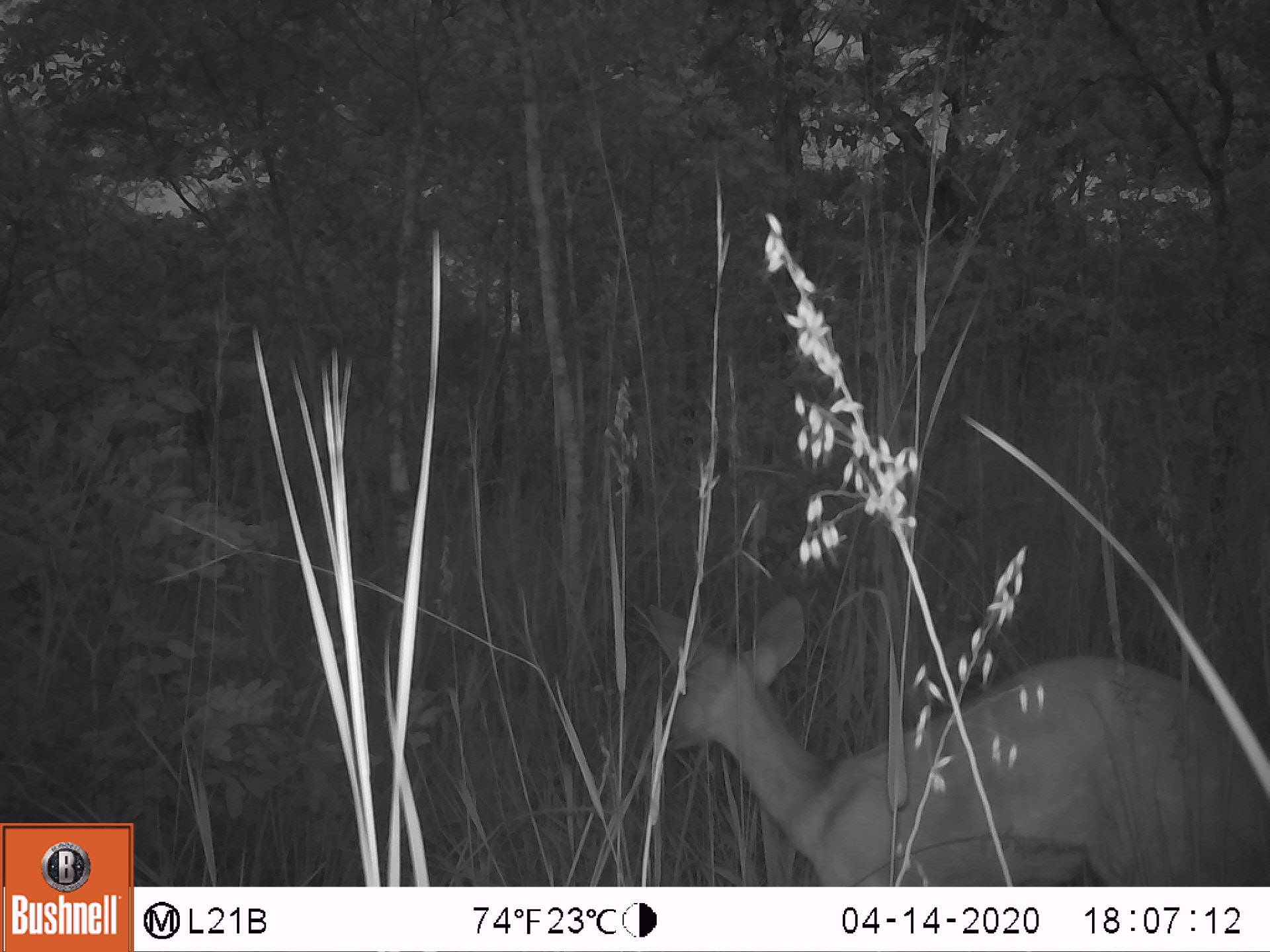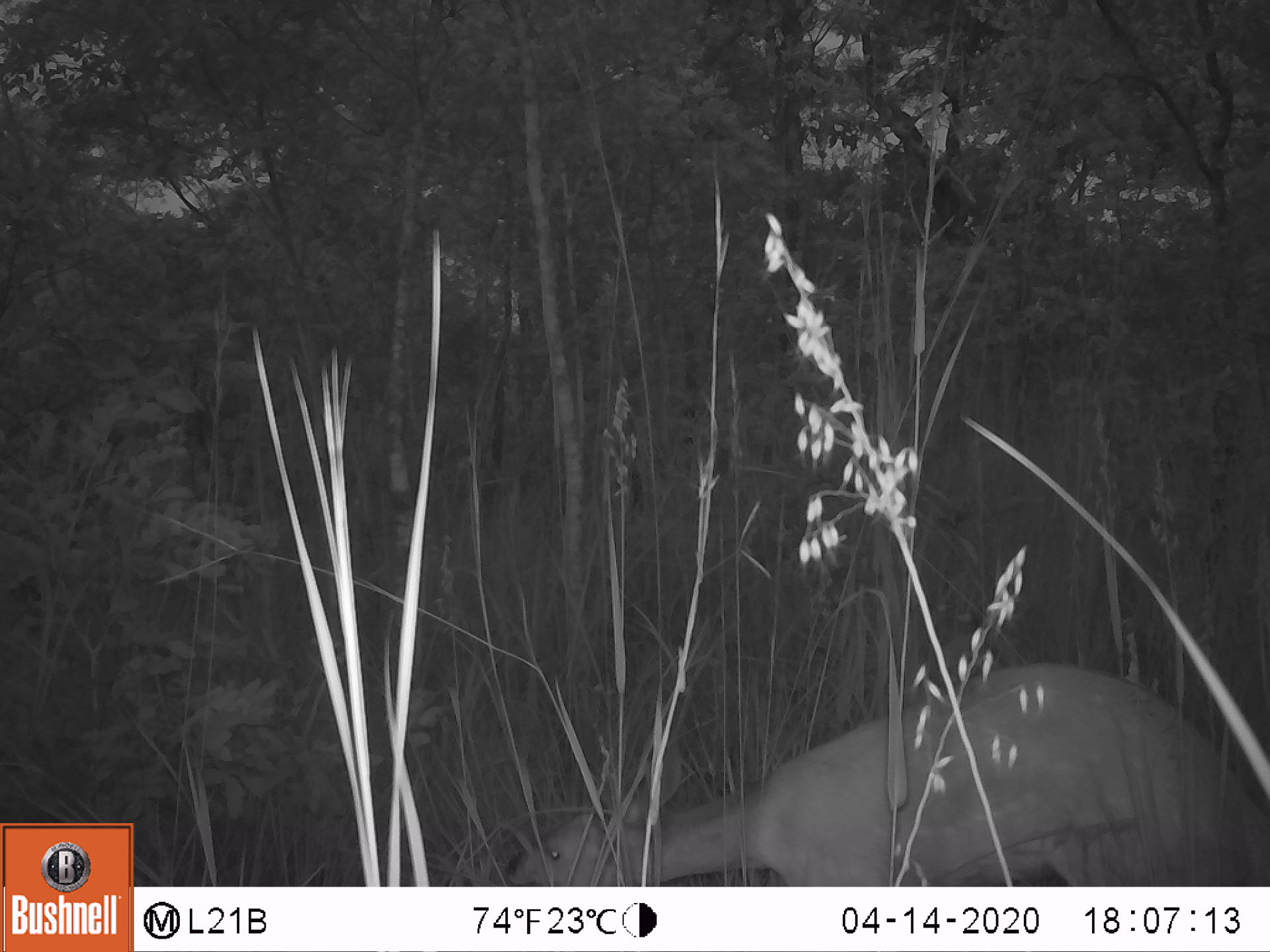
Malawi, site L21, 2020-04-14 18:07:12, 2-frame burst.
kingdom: Animalia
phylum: Chordata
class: Mammalia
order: Artiodactyla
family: Bovidae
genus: Tragelaphus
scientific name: Tragelaphus sylvaticus sylvaticus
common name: cape bushbuck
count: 1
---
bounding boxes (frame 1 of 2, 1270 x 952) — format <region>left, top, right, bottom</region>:
cape bushbuck: <region>632, 590, 1270, 883</region>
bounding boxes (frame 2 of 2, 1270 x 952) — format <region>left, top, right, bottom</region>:
cape bushbuck: <region>501, 659, 1266, 882</region>